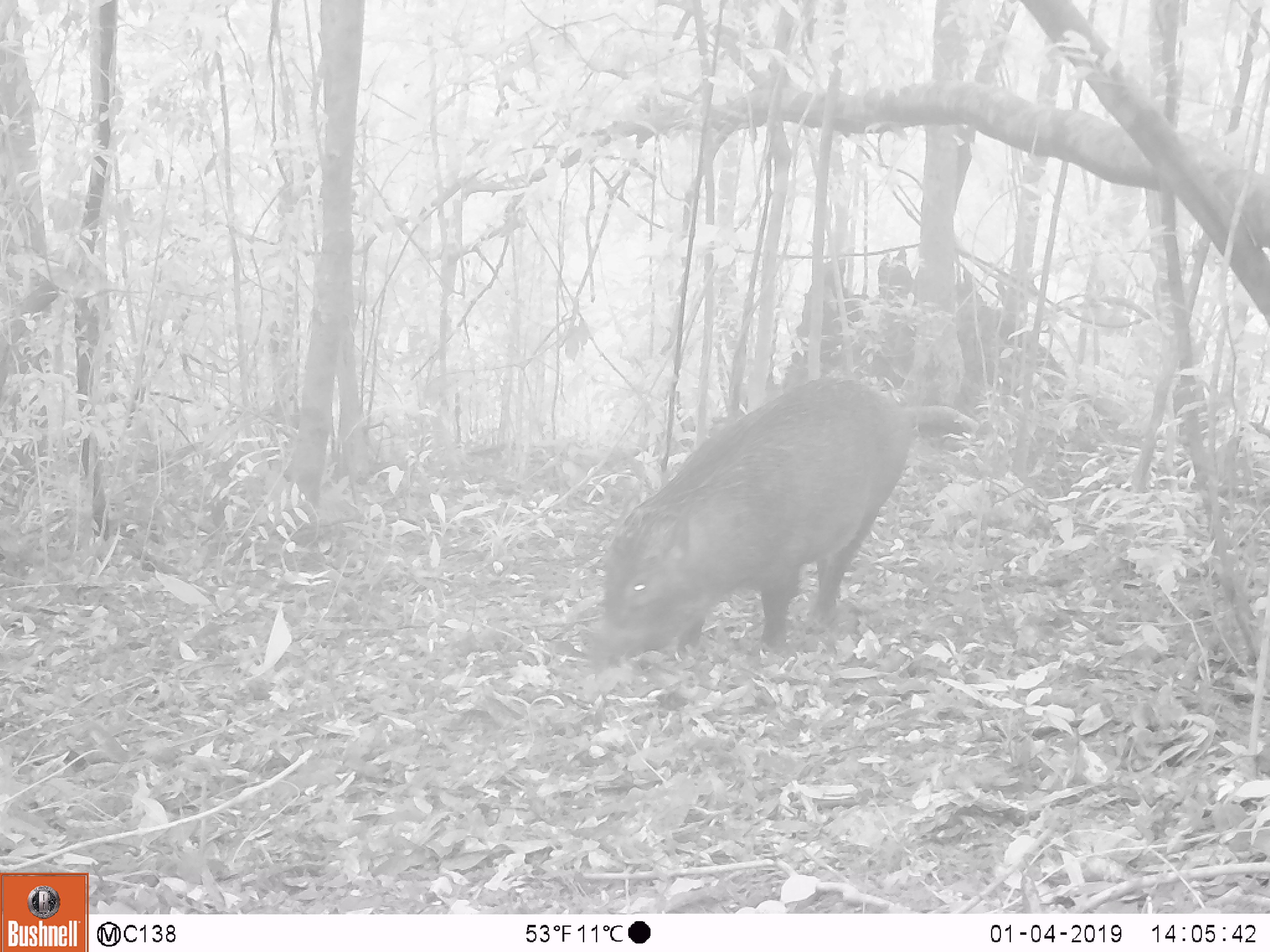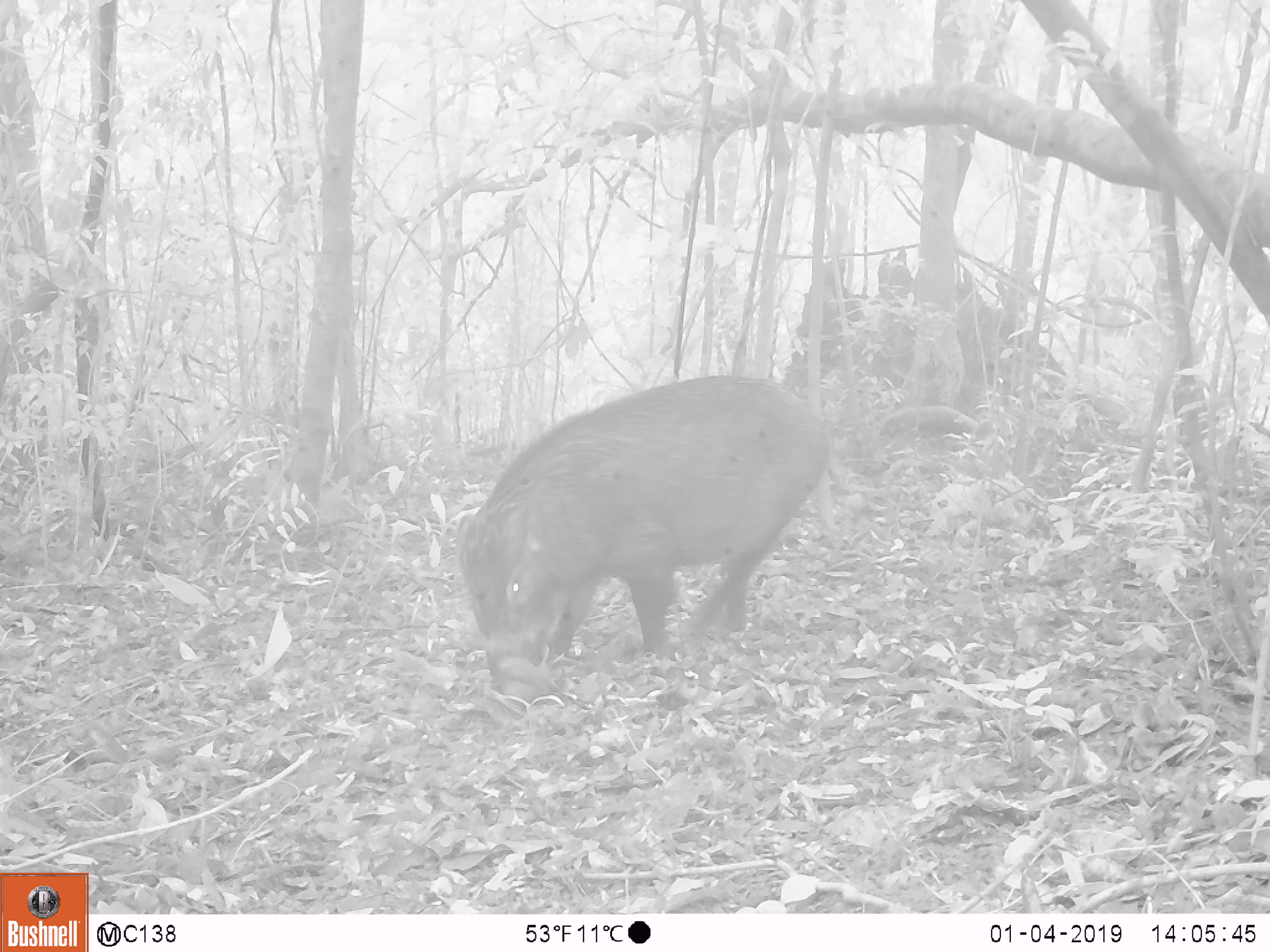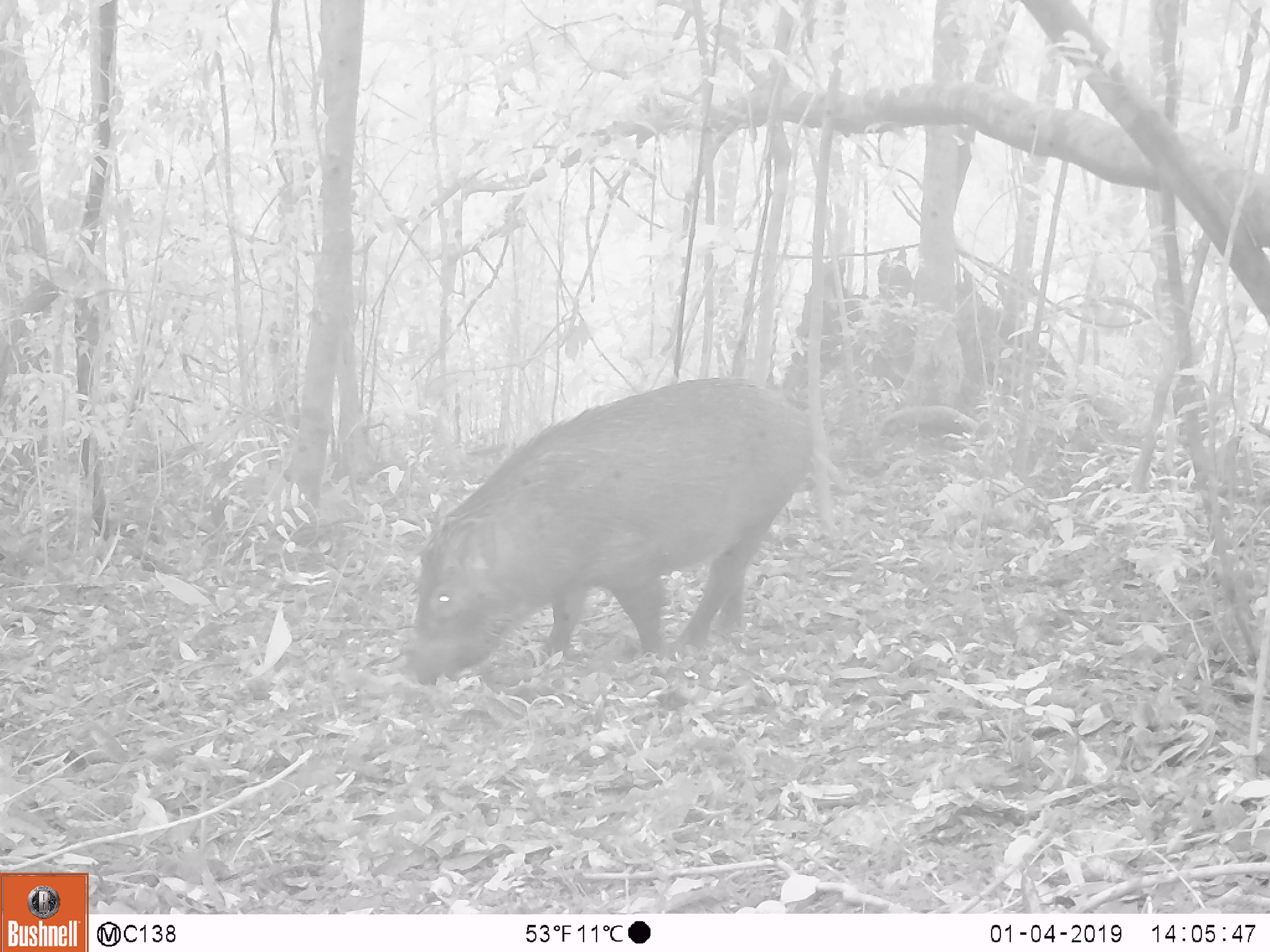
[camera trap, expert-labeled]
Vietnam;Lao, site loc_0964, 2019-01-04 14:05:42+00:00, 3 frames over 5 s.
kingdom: Animalia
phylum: Chordata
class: Mammalia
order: Artiodactyla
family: Suidae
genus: Sus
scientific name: Sus scrofa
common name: eurasian wild pig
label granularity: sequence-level